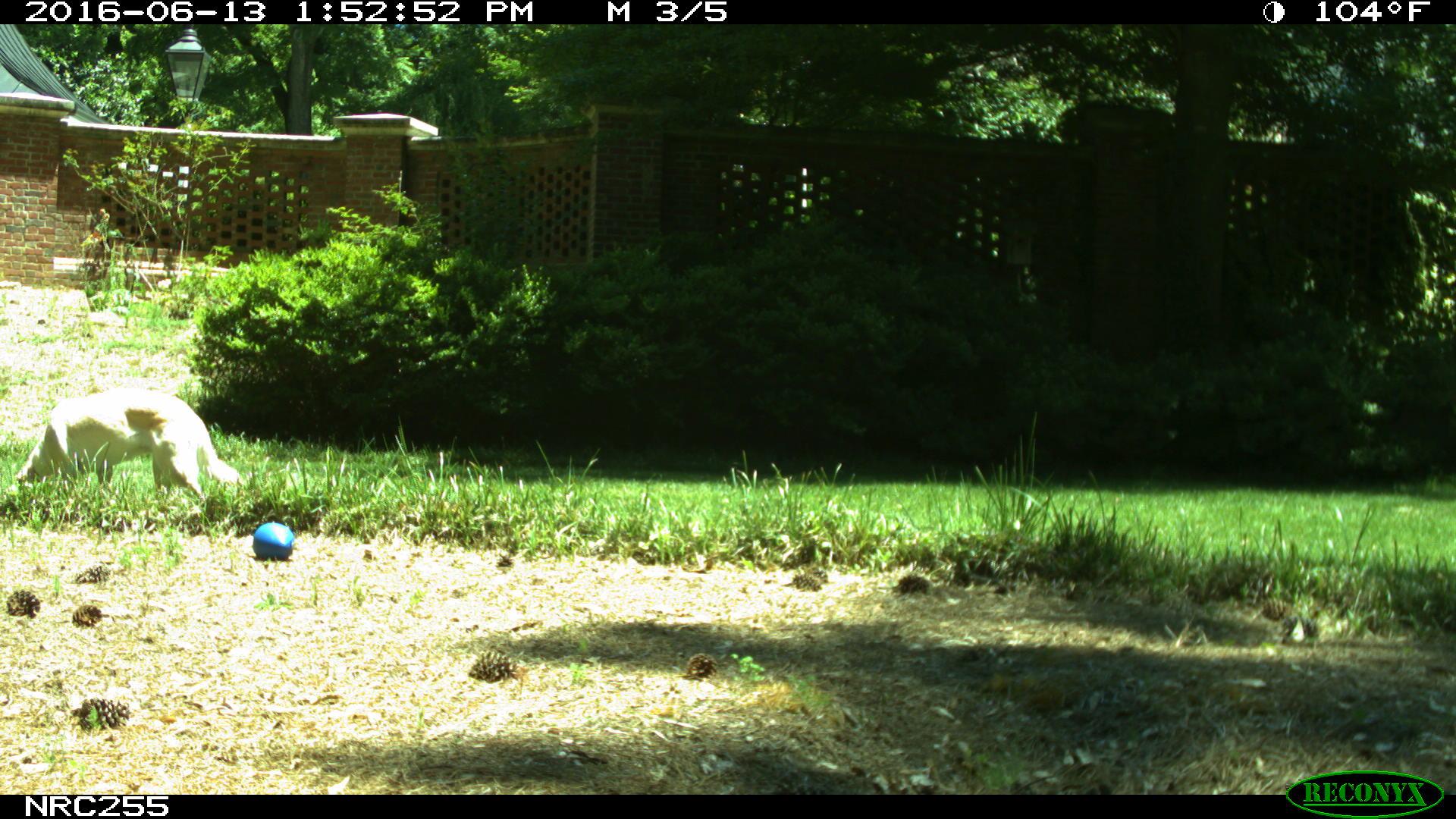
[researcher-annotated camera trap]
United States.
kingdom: Animalia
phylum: Chordata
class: Mammalia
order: Carnivora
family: Canidae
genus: Canis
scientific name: Canis familiaris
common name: domestic dog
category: Dog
Dog (domestic dog) (Canis familiaris).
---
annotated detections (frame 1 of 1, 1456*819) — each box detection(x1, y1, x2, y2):
Dog: detection(14, 381, 245, 517)